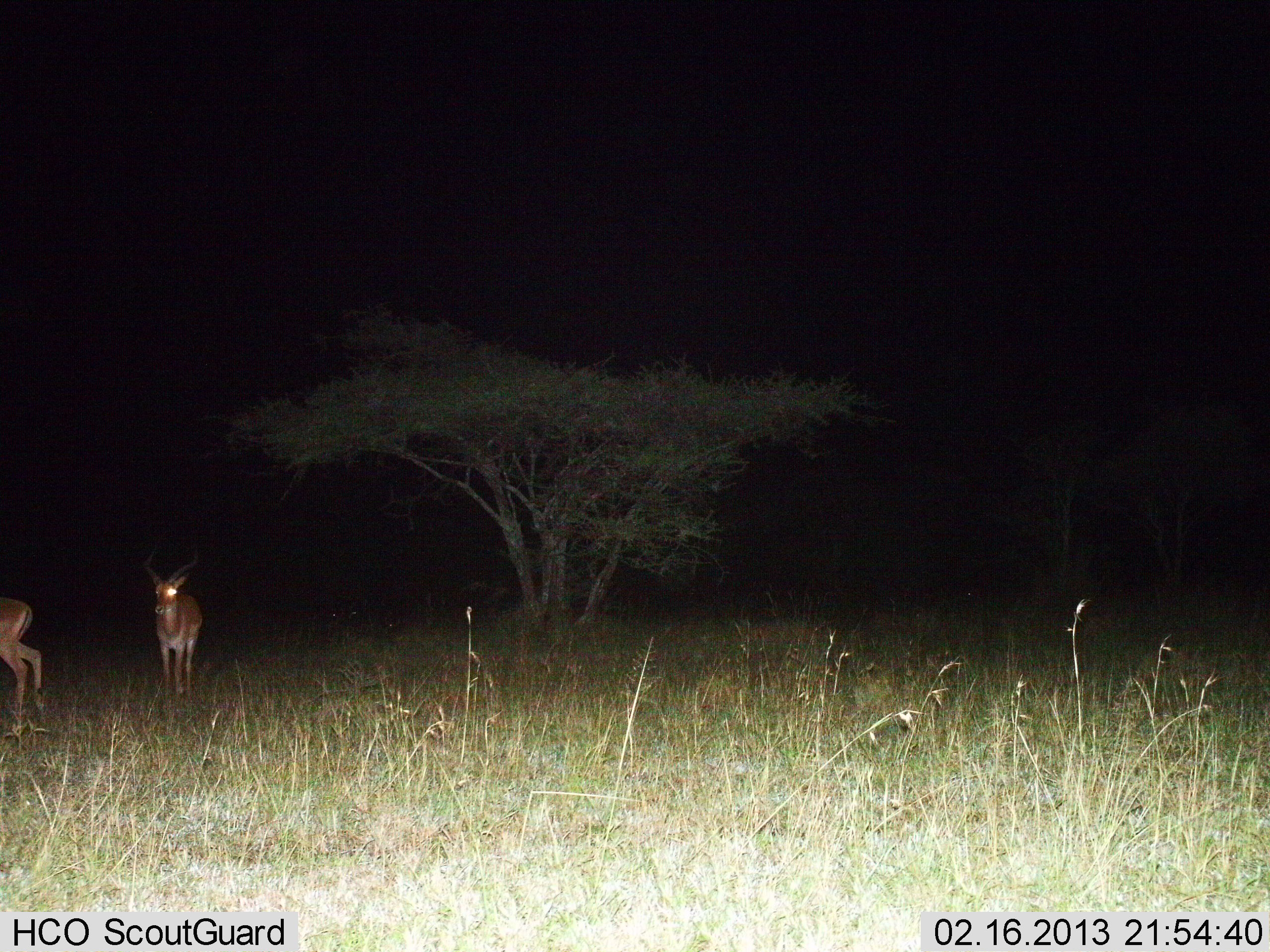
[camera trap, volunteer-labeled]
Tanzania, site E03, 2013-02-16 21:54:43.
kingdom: Animalia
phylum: Chordata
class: Mammalia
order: Artiodactyla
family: Bovidae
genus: Aepyceros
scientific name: Aepyceros melampus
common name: impala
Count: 2.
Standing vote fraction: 74%.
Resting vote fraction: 0%.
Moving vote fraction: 33%.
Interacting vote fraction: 0%.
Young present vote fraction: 0%.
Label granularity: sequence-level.